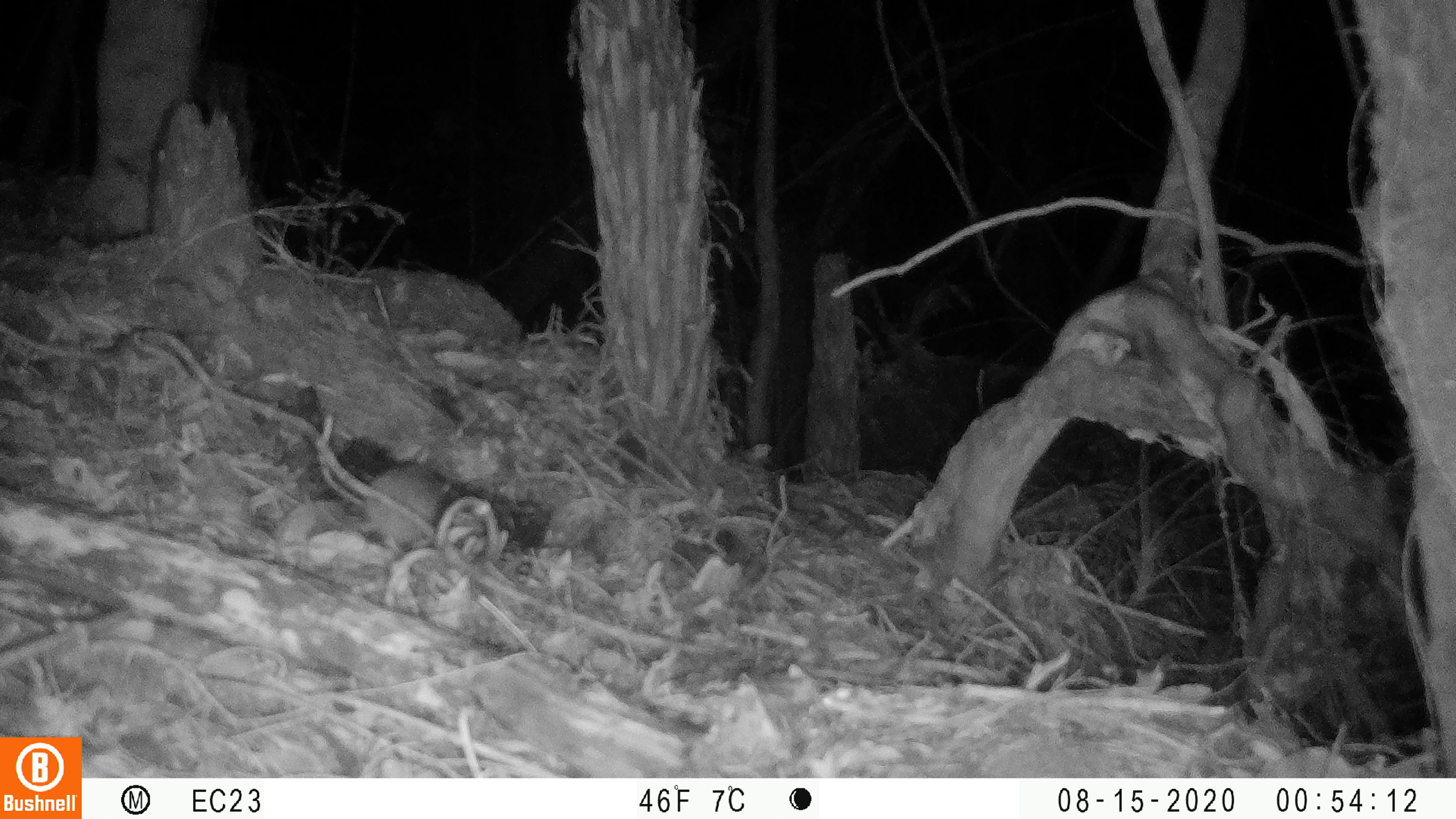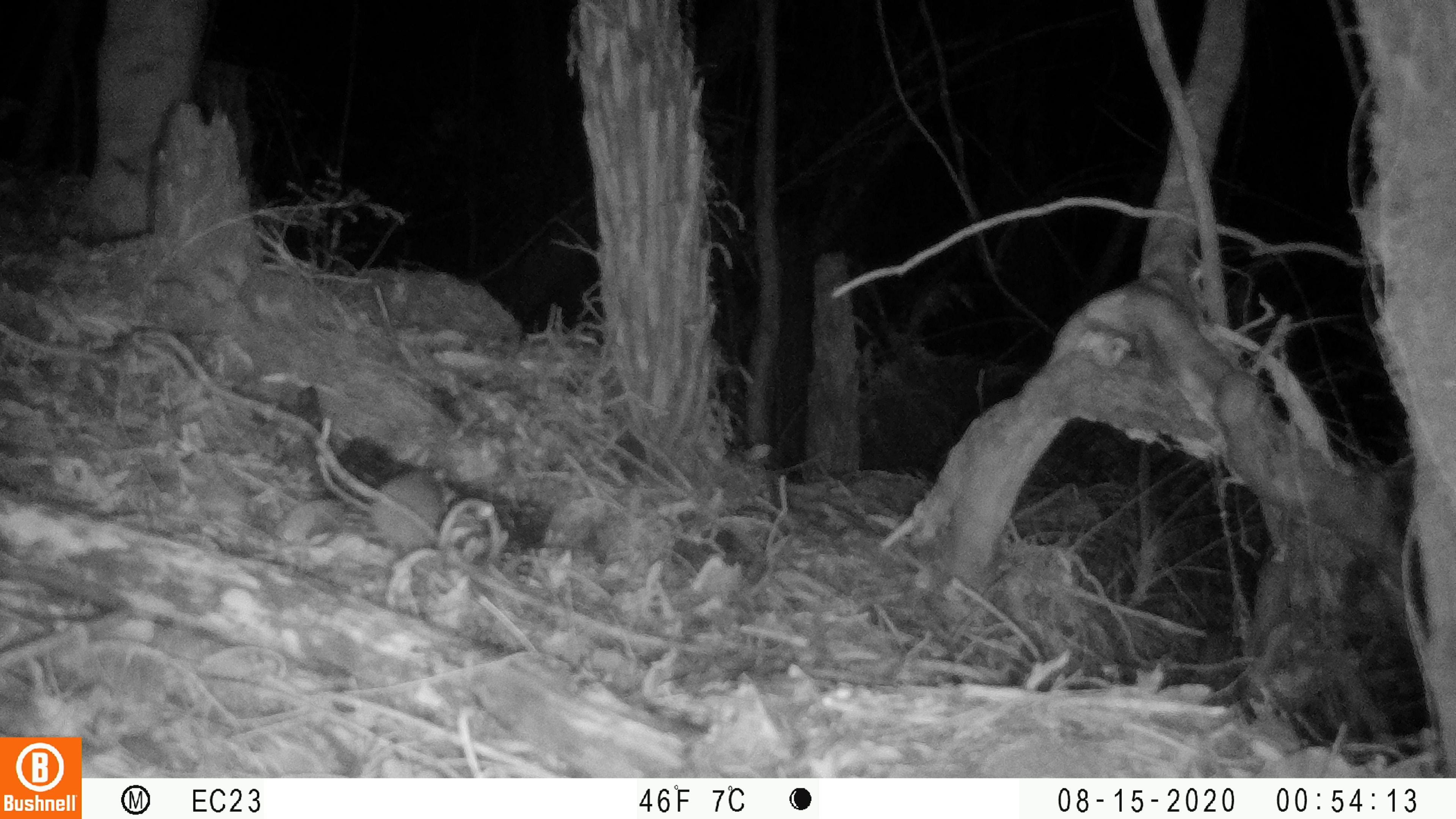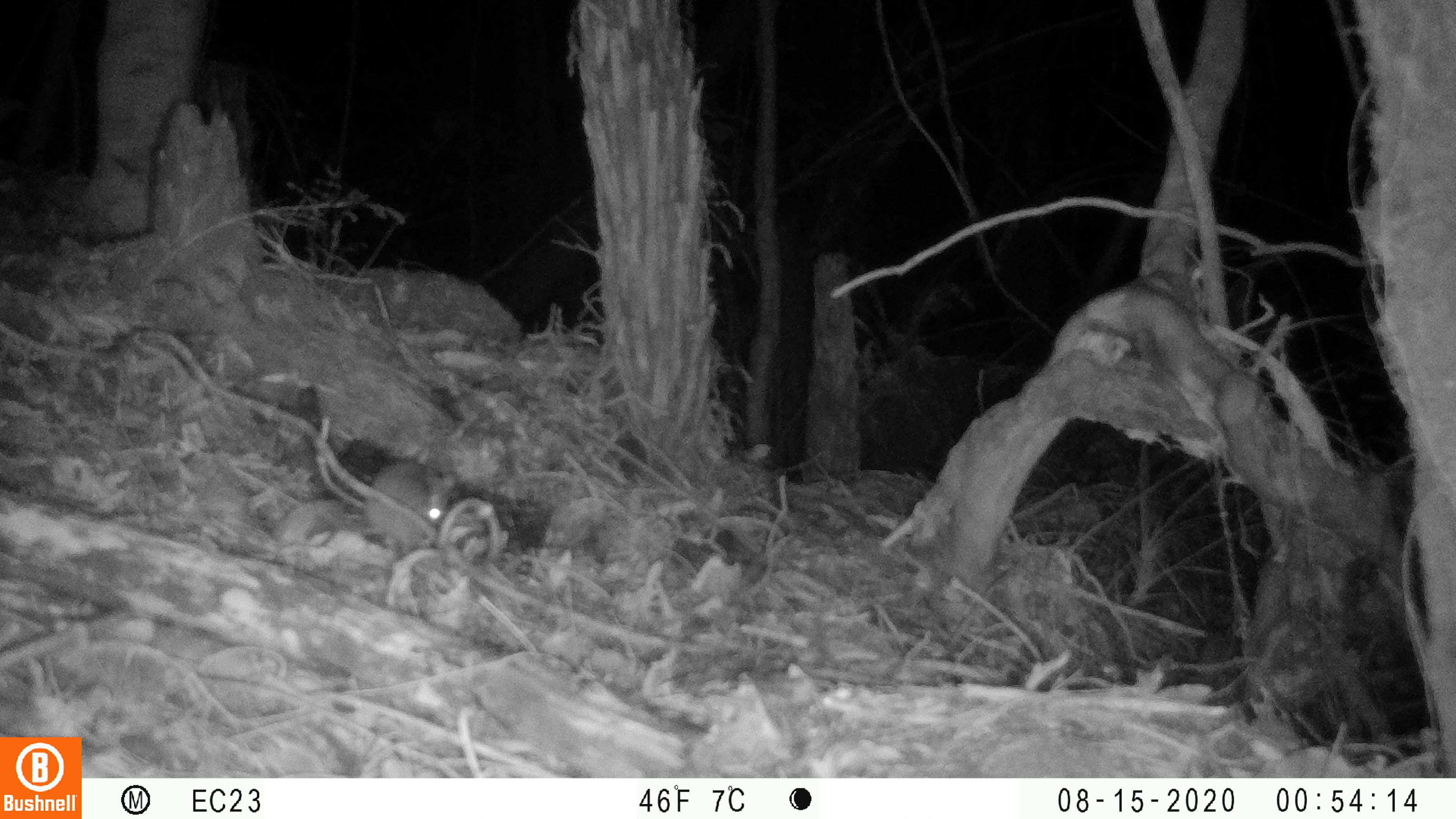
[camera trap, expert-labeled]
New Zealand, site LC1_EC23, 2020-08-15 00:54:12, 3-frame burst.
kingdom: Animalia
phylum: Chordata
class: Mammalia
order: Rodentia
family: Muridae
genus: Rattus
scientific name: Rattus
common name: rat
Rat (Rattus).